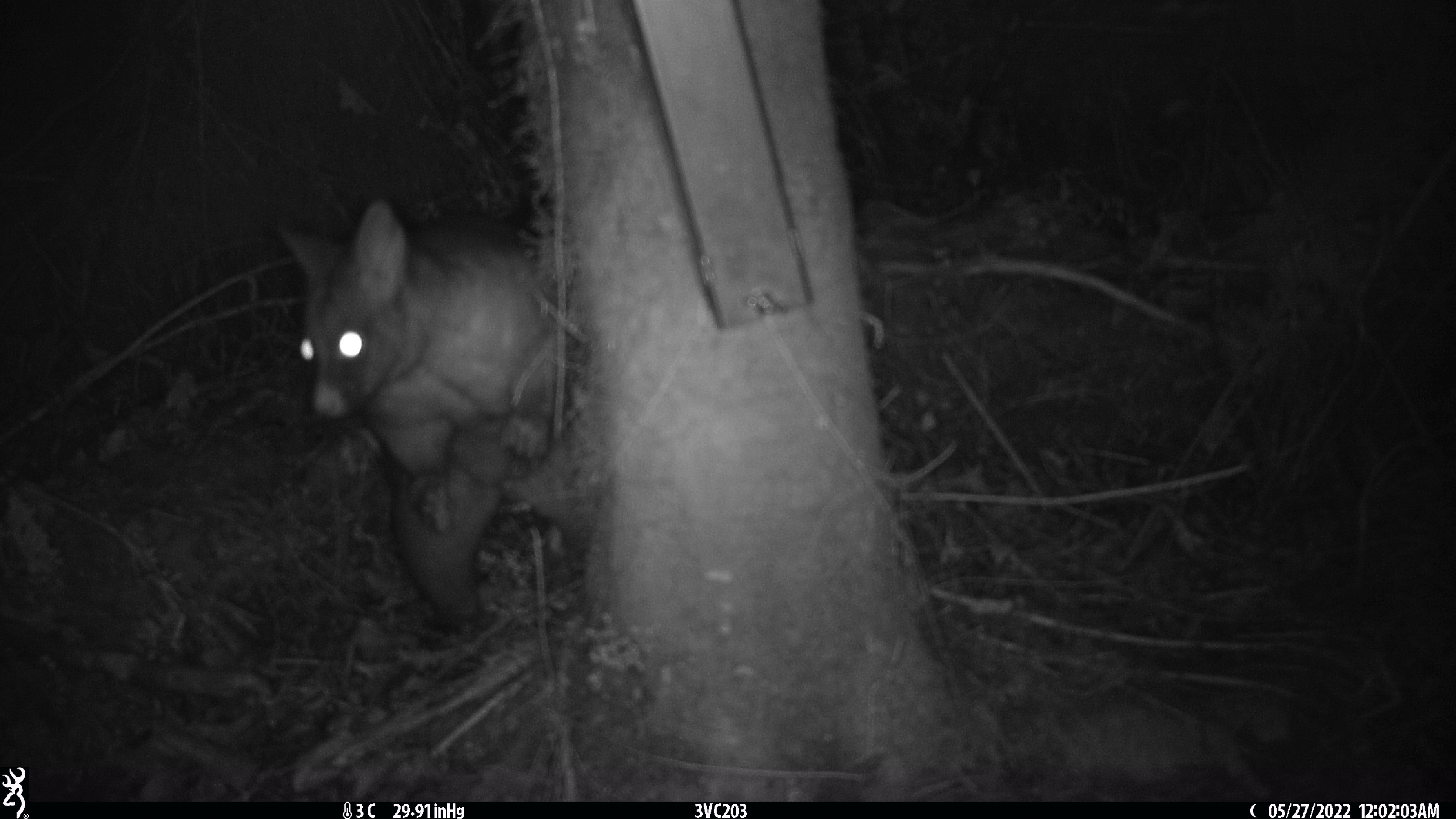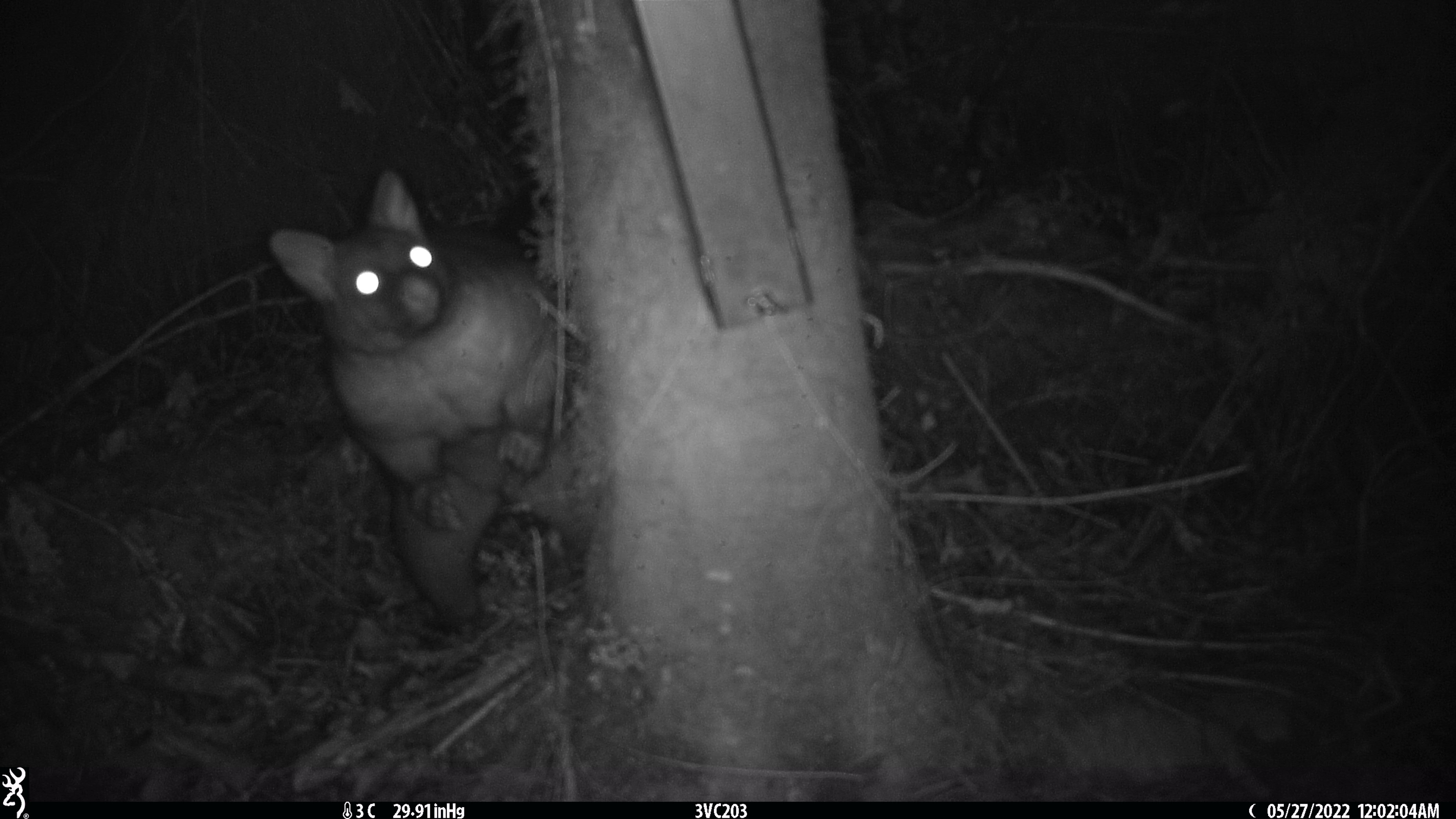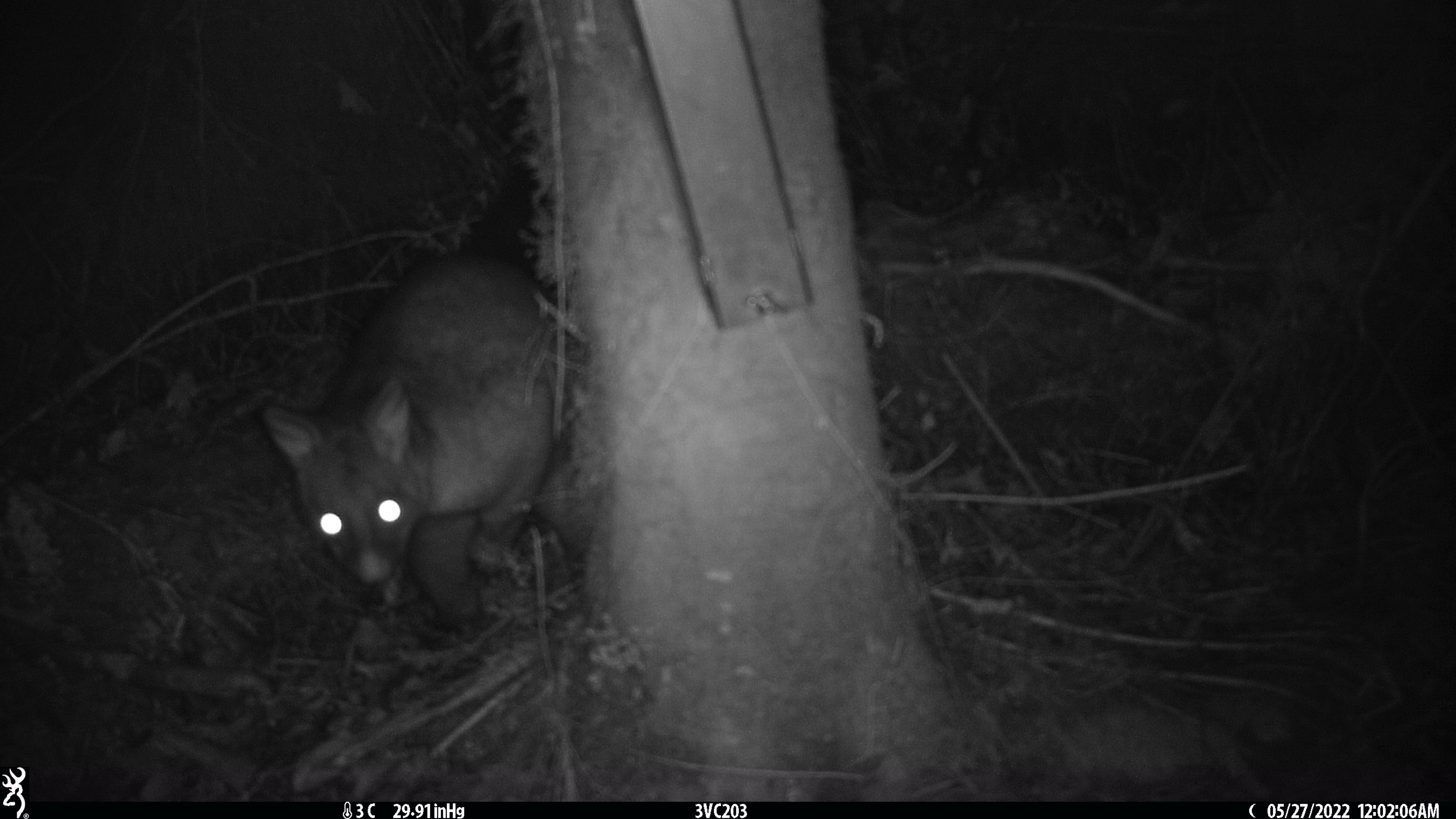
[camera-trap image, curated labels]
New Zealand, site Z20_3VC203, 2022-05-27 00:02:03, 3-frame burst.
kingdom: Animalia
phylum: Chordata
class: Mammalia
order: Diprotodontia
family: Phalangeridae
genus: Trichosurus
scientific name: Trichosurus vulpecula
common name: common brushtail possum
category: possum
Possum (common brushtail possum) (Trichosurus vulpecula).